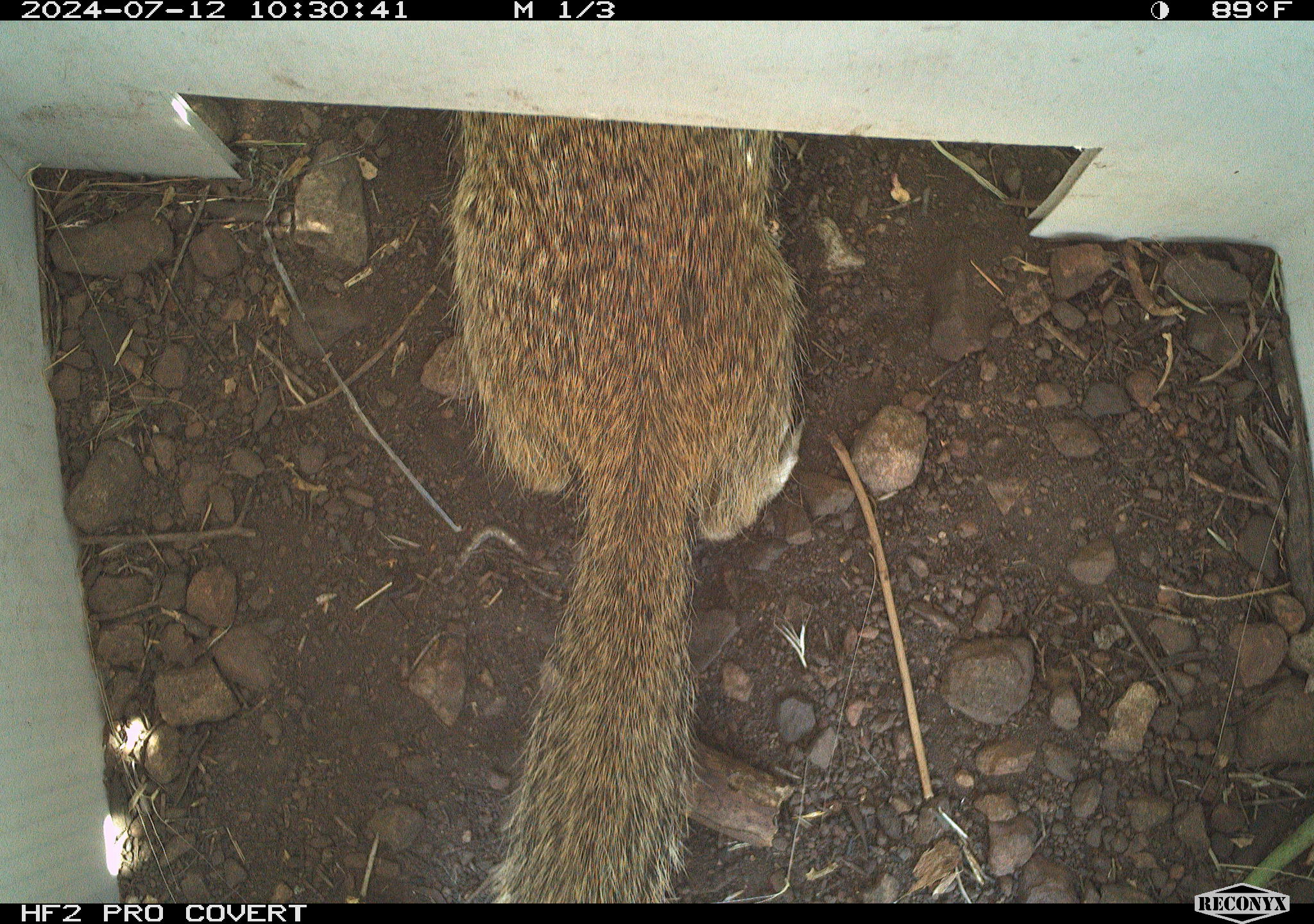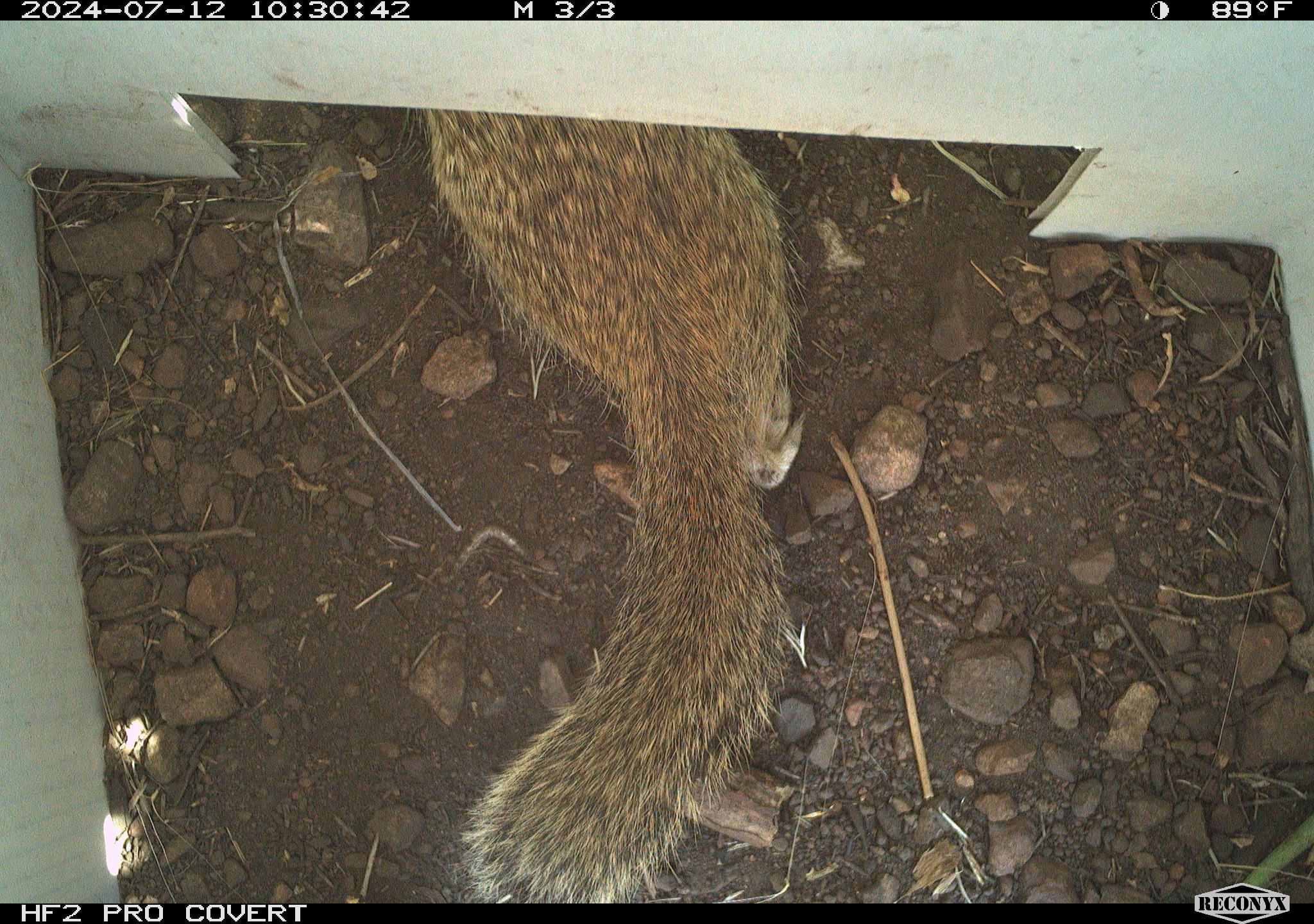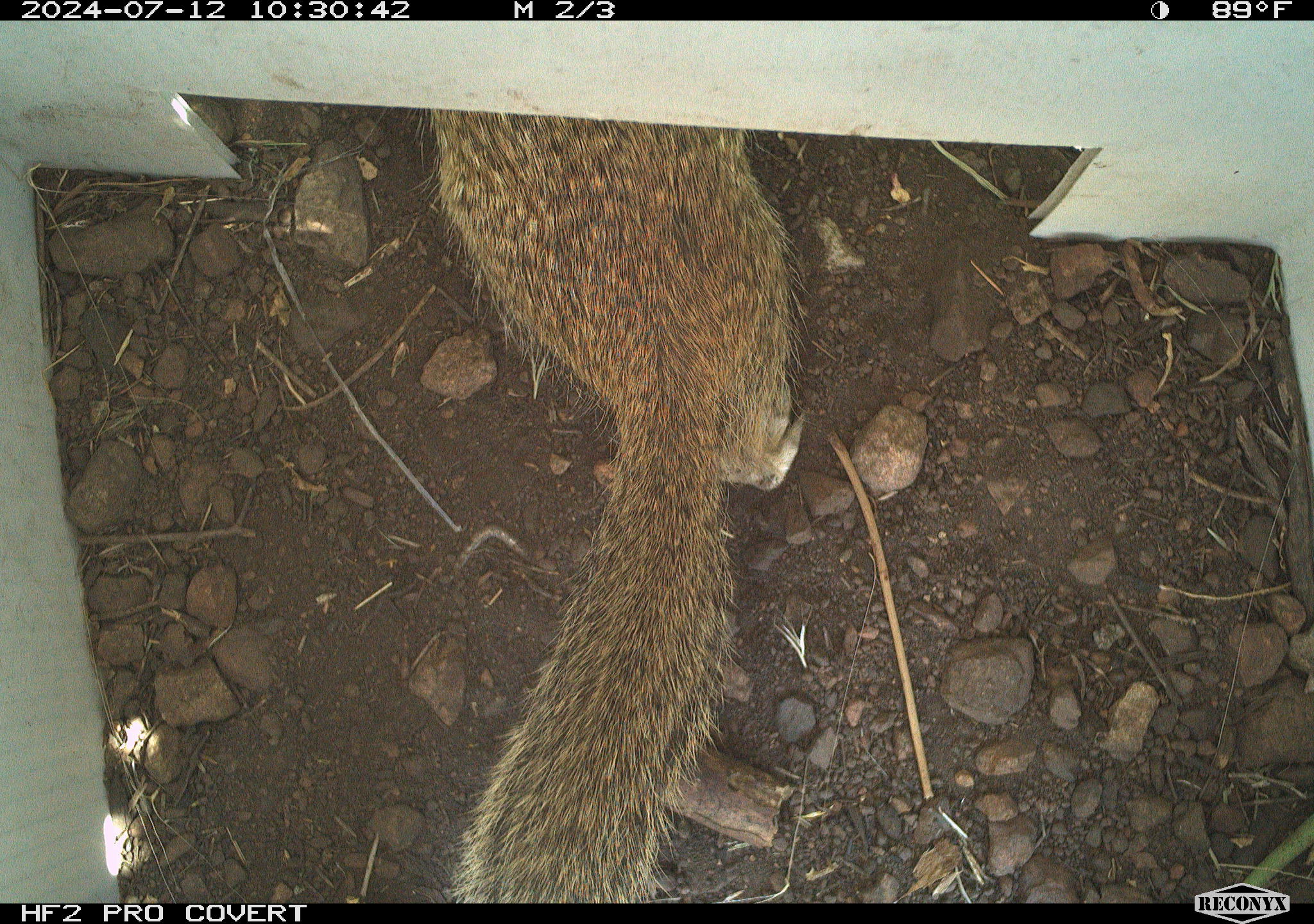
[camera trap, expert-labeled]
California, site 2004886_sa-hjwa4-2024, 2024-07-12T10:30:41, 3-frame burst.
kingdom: Animalia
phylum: Chordata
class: Mammalia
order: Rodentia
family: Sciuridae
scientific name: Sciuridae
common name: squirrels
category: sciuridae family